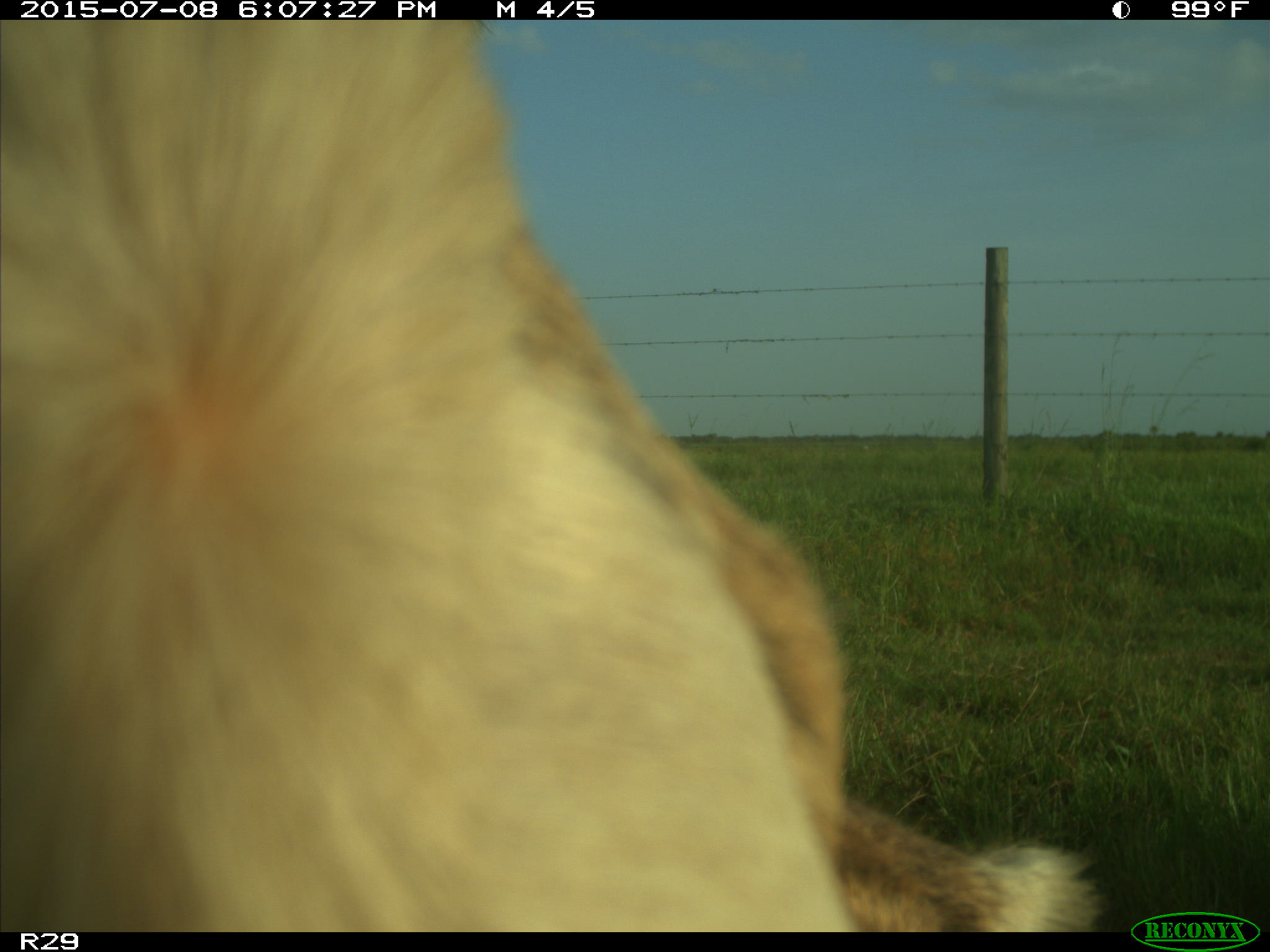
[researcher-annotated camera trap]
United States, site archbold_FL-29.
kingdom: Animalia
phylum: Chordata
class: Mammalia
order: Artiodactyla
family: Bovidae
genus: Bos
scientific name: Bos taurus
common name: domestic cow